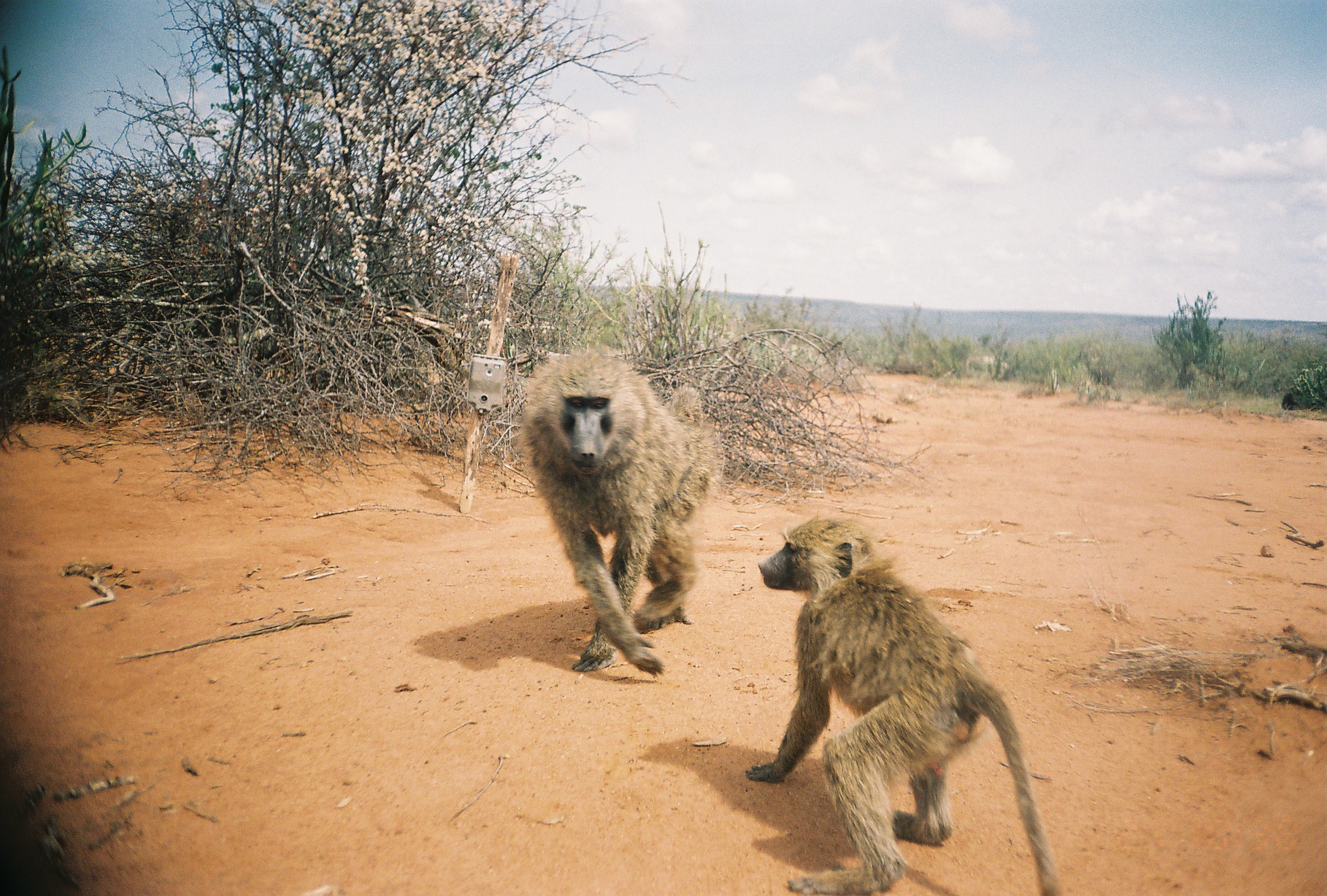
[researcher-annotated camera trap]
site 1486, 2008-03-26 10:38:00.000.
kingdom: Animalia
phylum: Chordata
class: Mammalia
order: Primates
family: Cercopithecidae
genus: Papio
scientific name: Papio anubis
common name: olive baboon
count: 2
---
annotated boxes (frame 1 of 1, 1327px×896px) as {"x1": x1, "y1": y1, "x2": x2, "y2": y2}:
papio anubis: {"x1": 736, "y1": 510, "x2": 1060, "y2": 890}; {"x1": 515, "y1": 345, "x2": 723, "y2": 679}